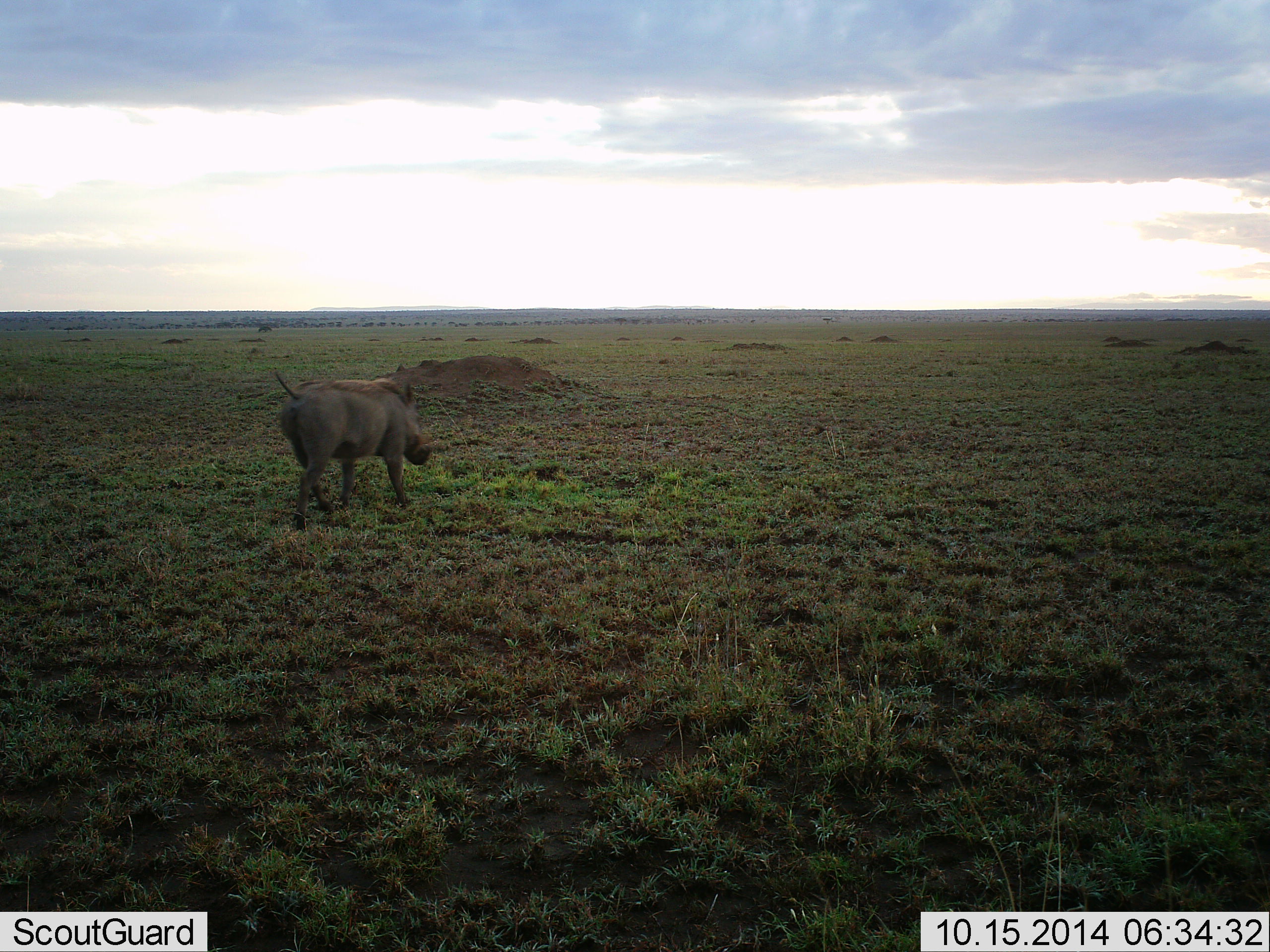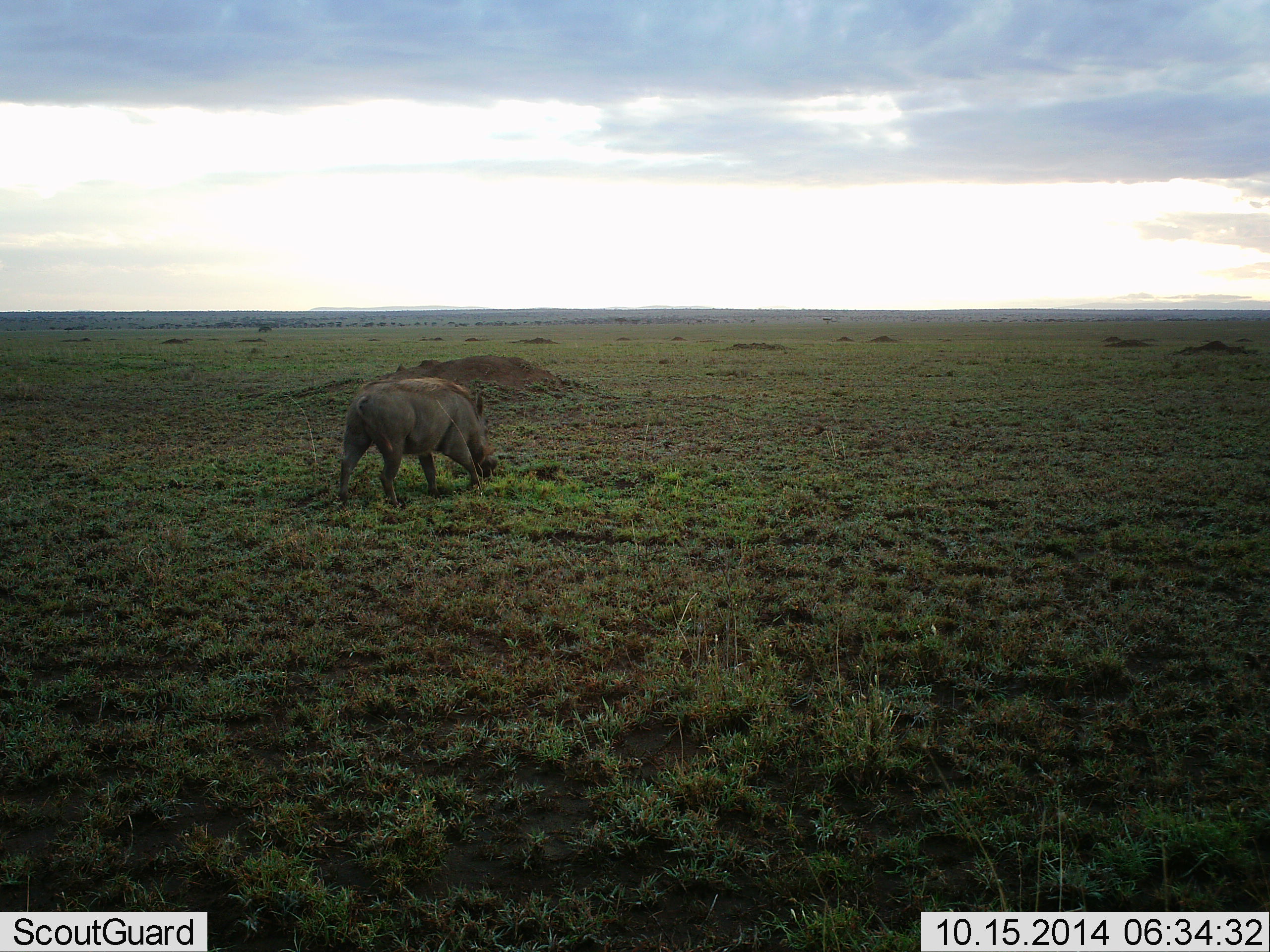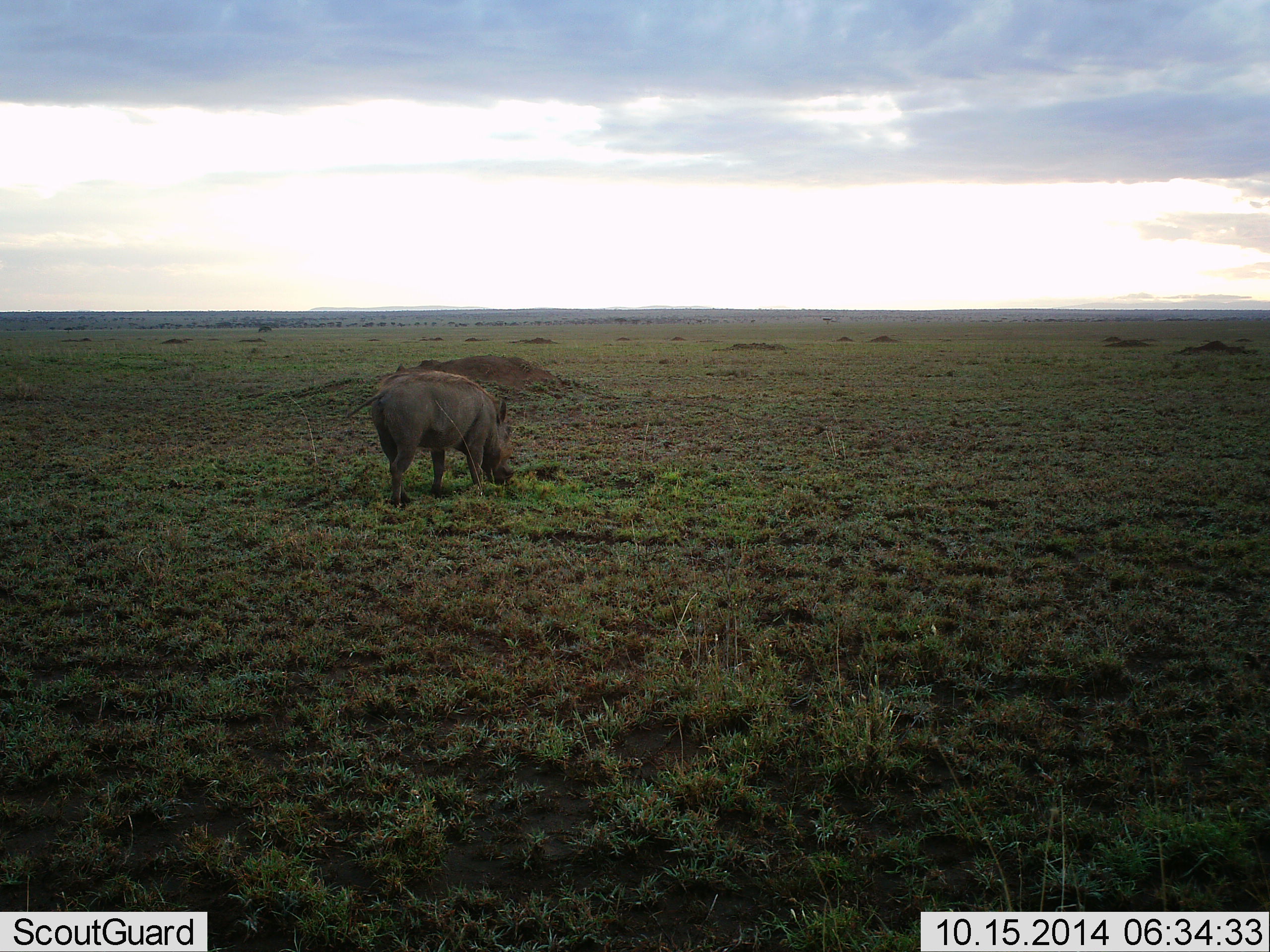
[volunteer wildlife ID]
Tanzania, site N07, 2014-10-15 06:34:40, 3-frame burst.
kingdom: Animalia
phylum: Chordata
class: Mammalia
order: Artiodactyla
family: Suidae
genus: Phacochoerus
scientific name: Phacochoerus africanus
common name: warthog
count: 1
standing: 0%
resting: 0%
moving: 64%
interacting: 0%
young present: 0%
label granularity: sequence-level